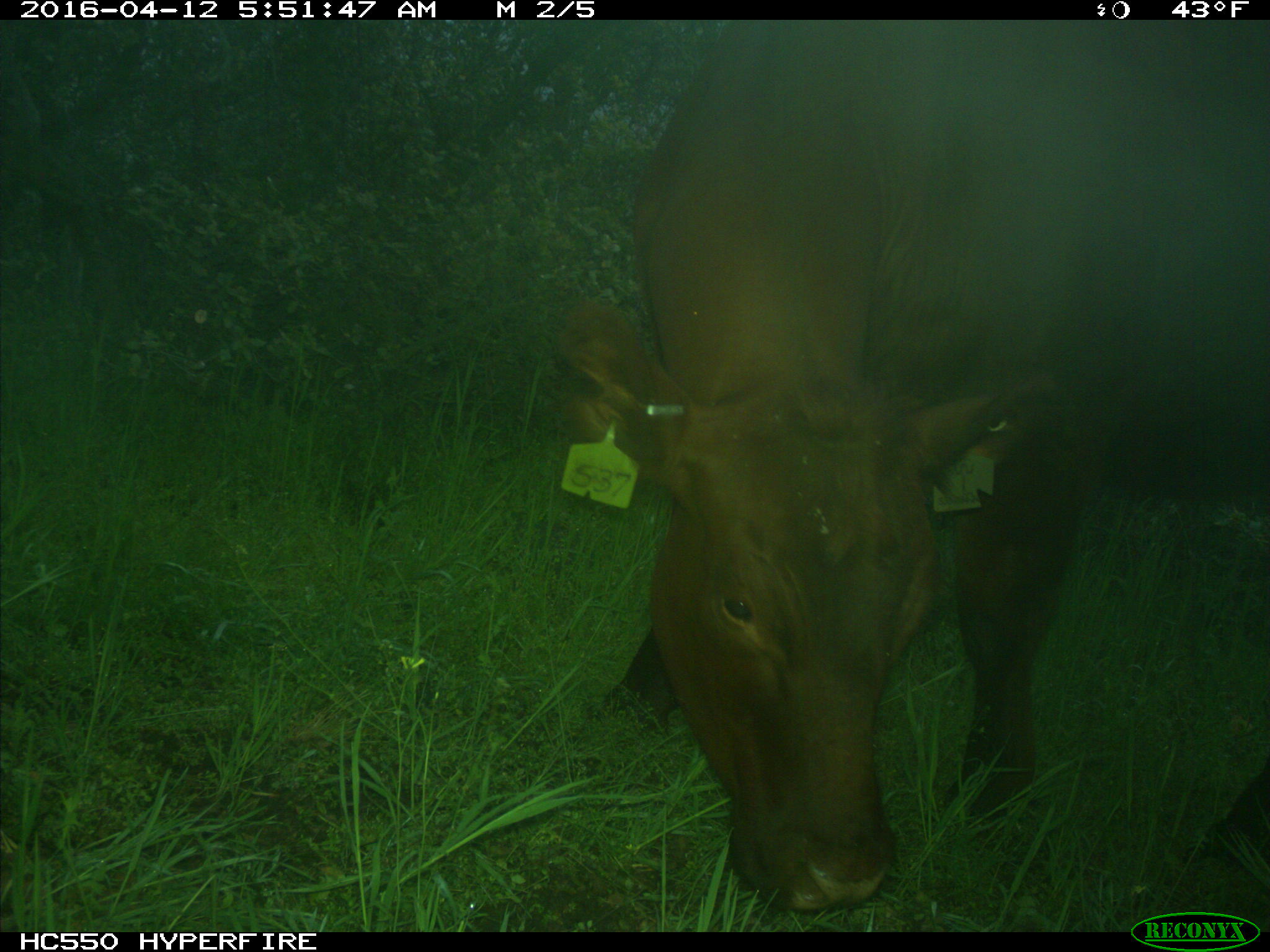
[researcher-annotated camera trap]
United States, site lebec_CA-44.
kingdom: Animalia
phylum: Chordata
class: Mammalia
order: Artiodactyla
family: Bovidae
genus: Bos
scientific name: Bos taurus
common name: domestic cow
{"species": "Bos taurus (domestic cow)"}